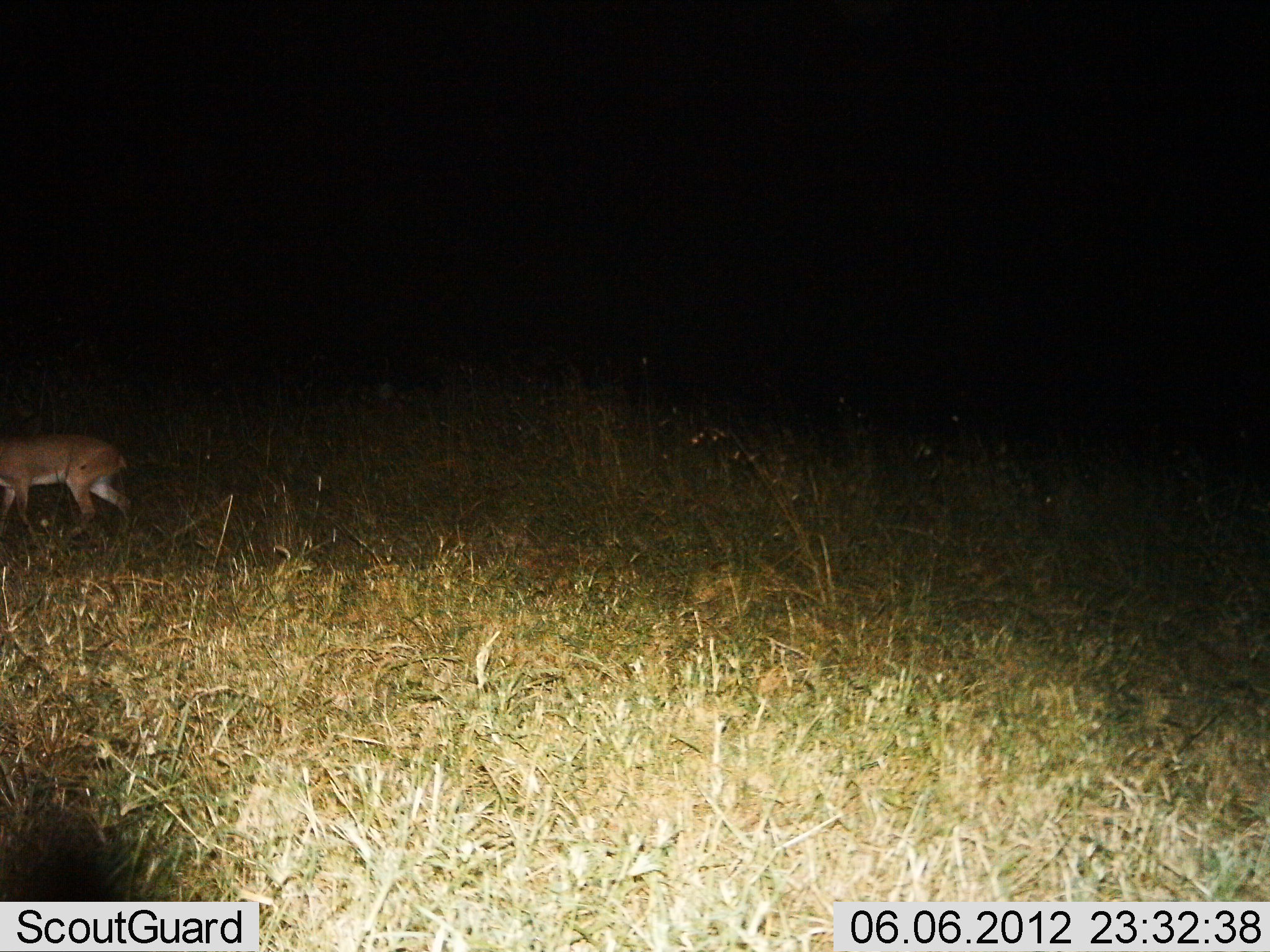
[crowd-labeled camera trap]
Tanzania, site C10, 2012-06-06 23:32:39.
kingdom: Animalia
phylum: Chordata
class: Mammalia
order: Artiodactyla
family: Bovidae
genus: Redunca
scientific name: Redunca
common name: reedbuck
Reedbuck (Redunca), count 1. Behavior (volunteer vote fractions): standing 33%, resting 0%, moving 67%, interacting 0%. Young present (vote fraction): 0%. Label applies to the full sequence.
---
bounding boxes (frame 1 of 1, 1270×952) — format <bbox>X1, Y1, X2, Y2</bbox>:
animal: <bbox>0, 435, 141, 544</bbox>